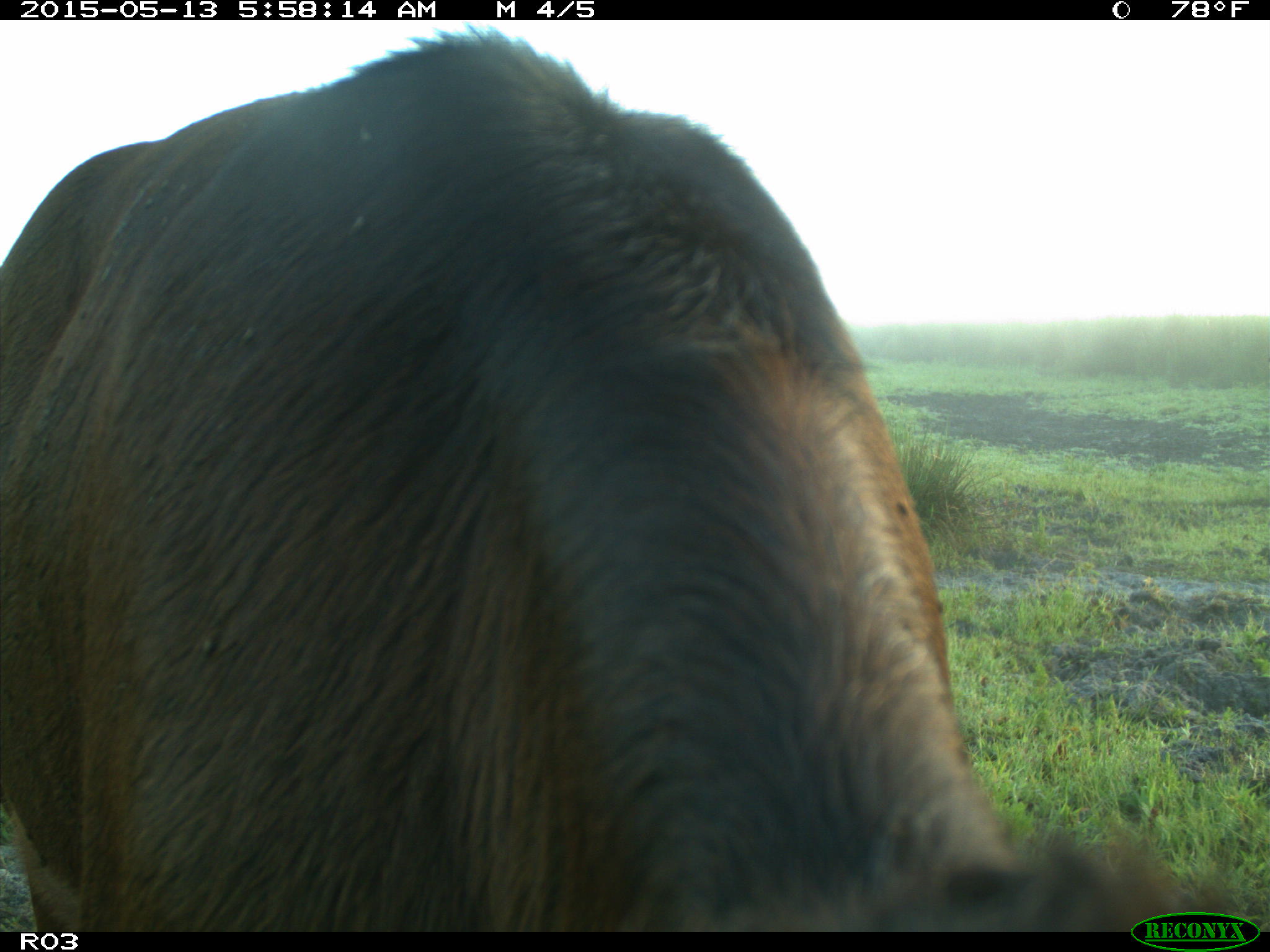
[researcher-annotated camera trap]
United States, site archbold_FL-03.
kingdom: Animalia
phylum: Chordata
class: Mammalia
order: Artiodactyla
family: Bovidae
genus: Bos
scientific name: Bos taurus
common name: domestic cow